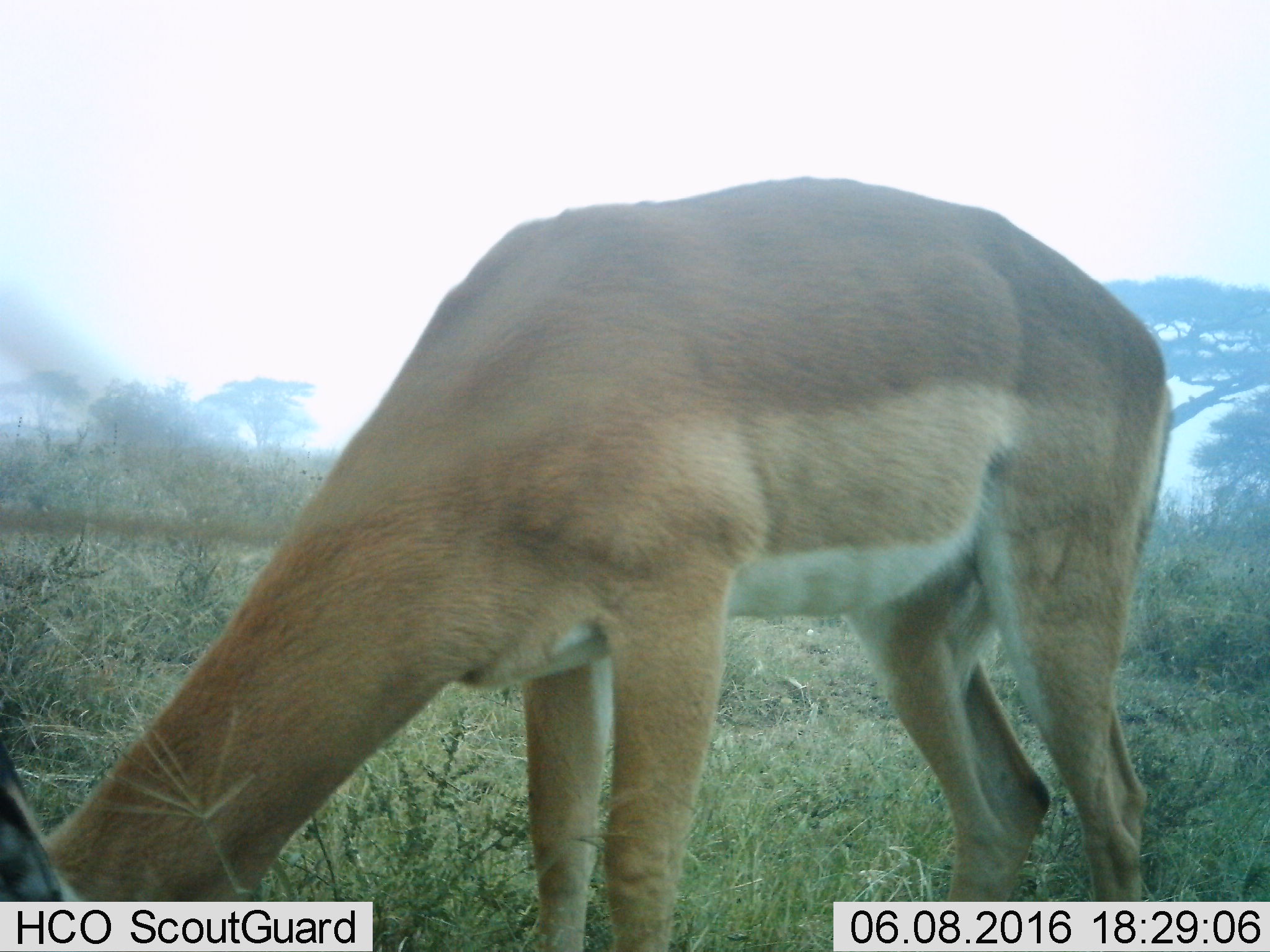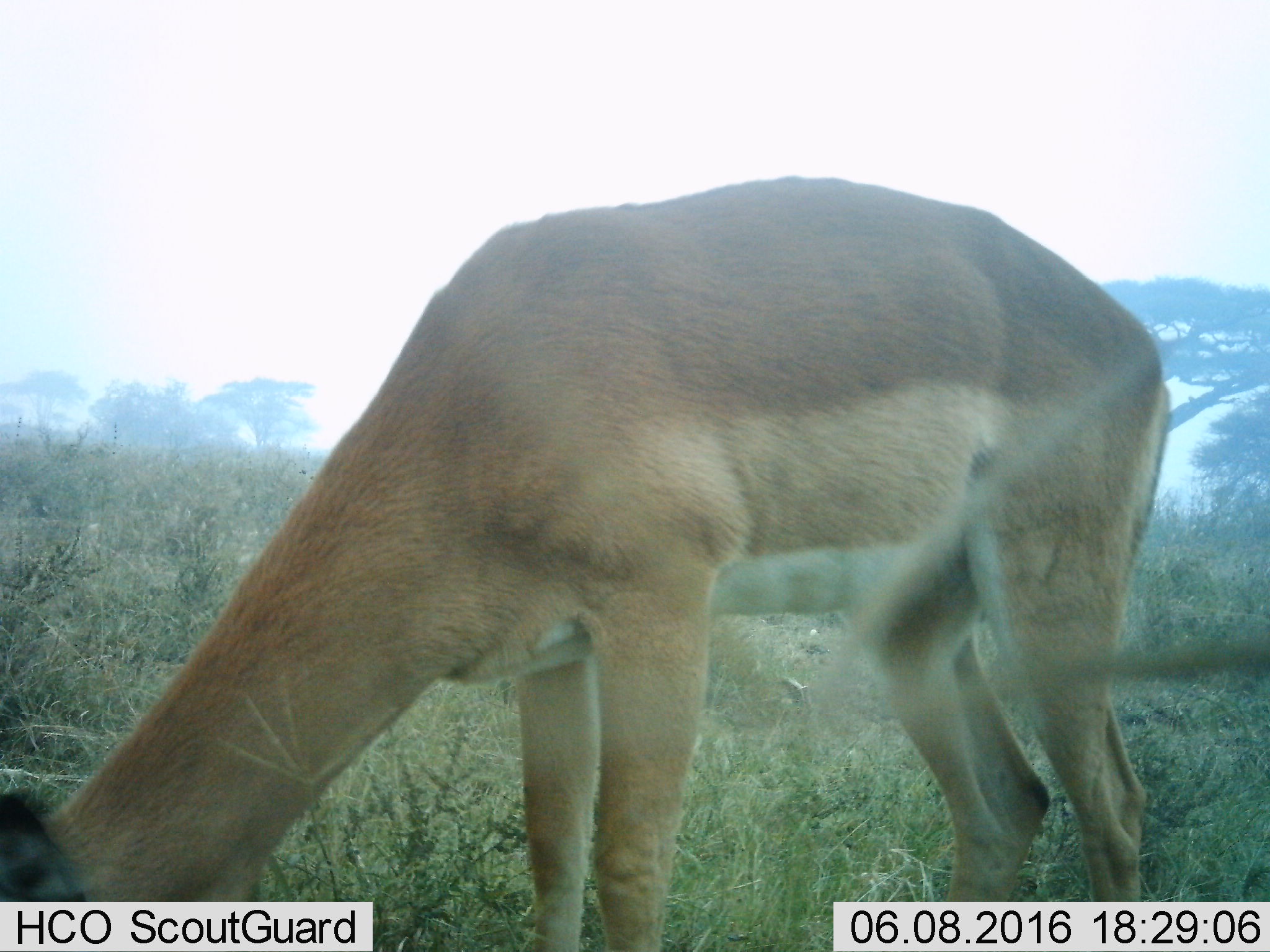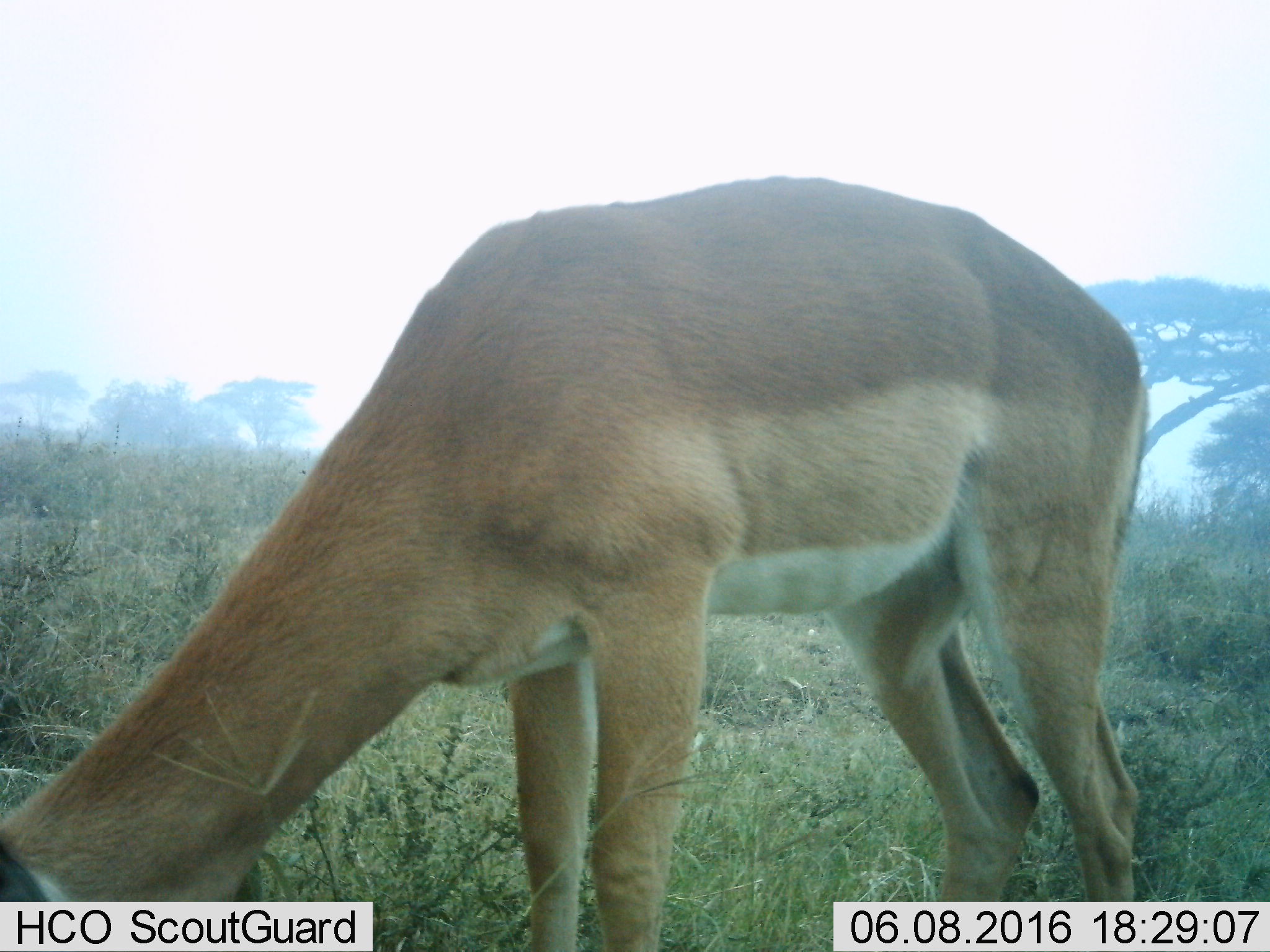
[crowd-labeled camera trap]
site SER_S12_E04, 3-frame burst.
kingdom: Animalia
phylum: Chordata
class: Mammalia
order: Artiodactyla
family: Bovidae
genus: Aepyceros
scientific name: Aepyceros melampus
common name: impala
Impala (Aepyceros melampus), count 1. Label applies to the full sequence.